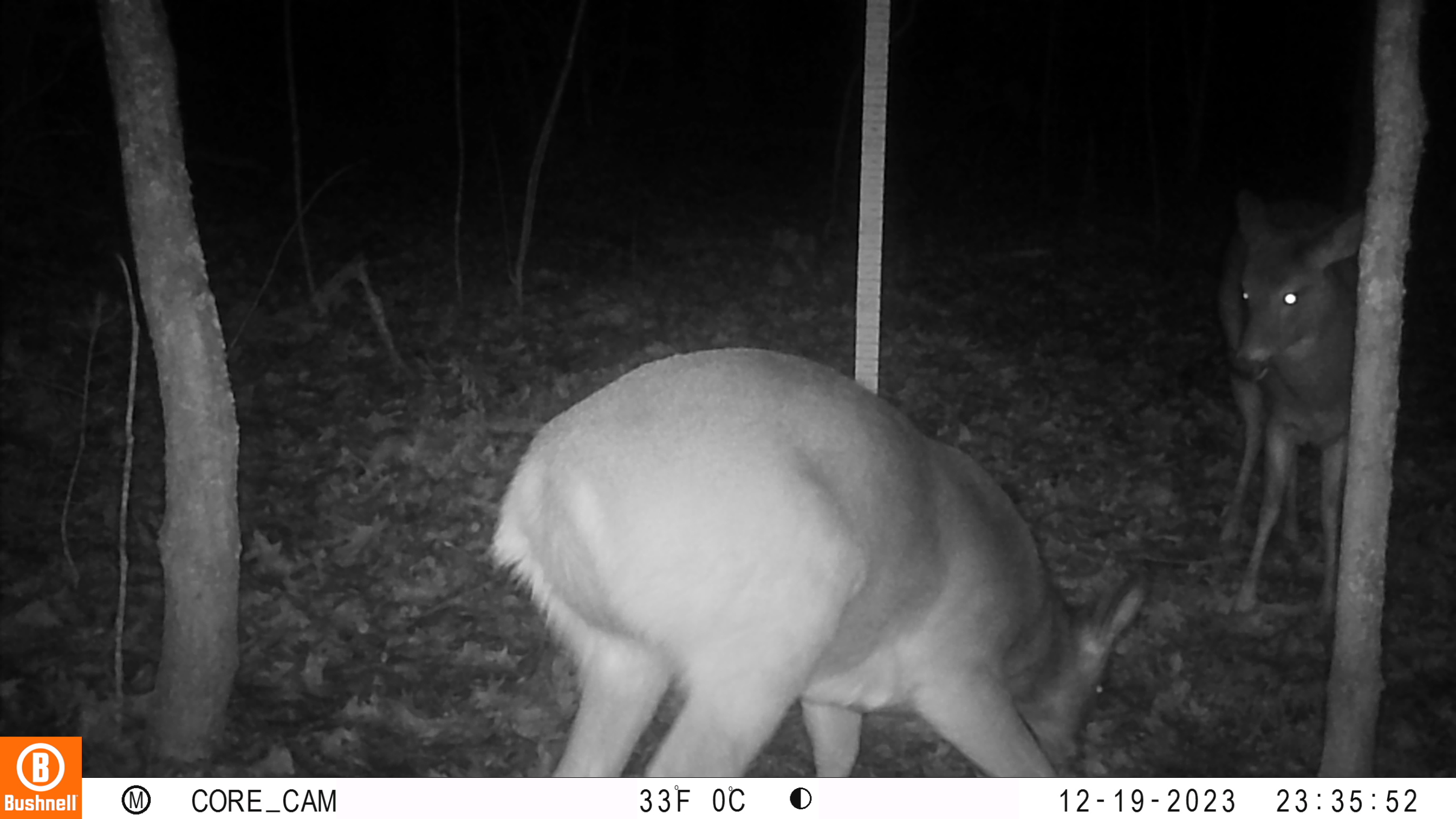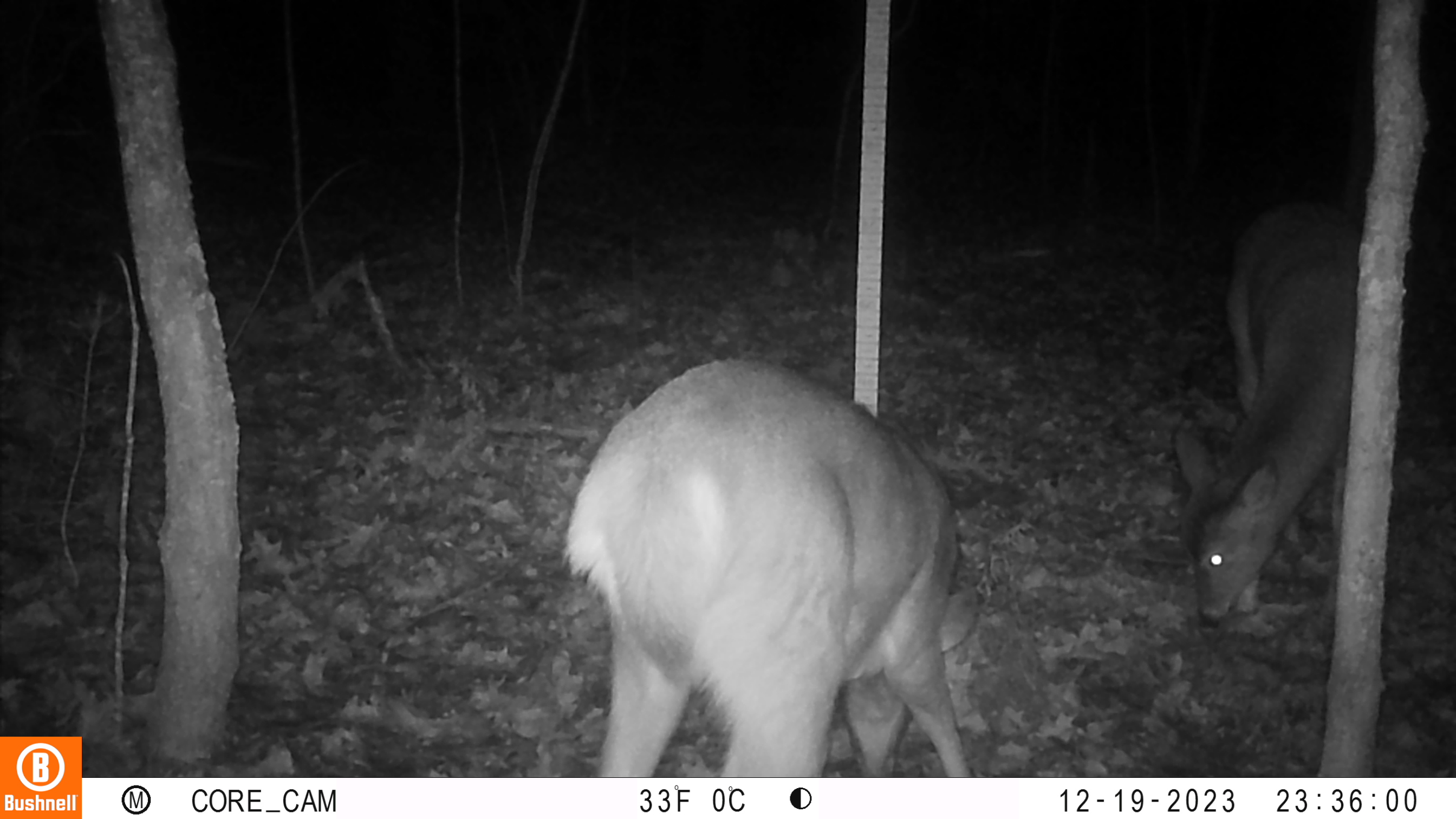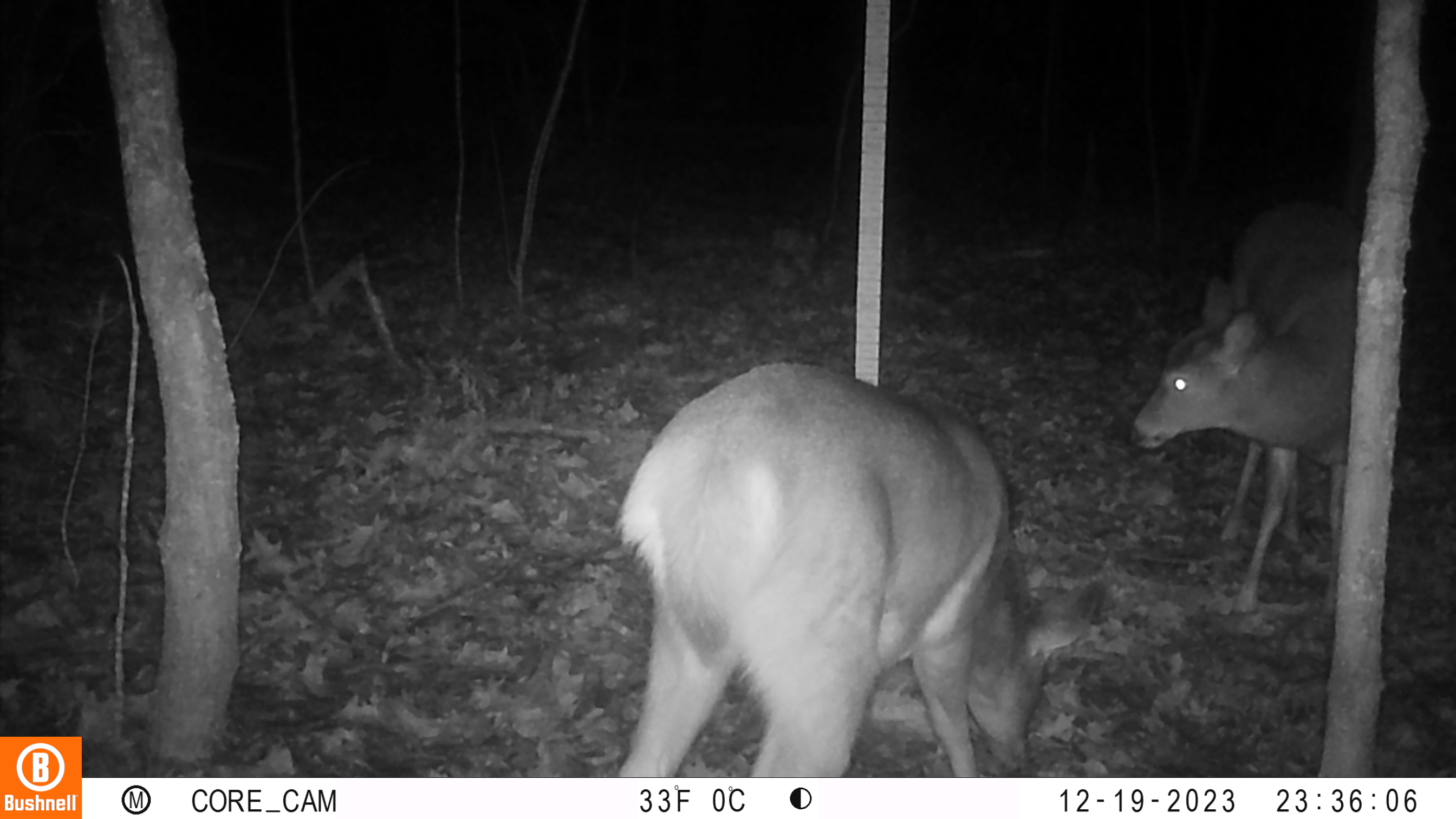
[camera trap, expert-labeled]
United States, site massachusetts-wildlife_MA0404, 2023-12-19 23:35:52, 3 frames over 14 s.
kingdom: Animalia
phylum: Chordata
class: Mammalia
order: Artiodactyla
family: Cervidae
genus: Odocoileus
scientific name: Odocoileus virginianus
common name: white-tailed deer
White-tailed deer (Odocoileus virginianus).